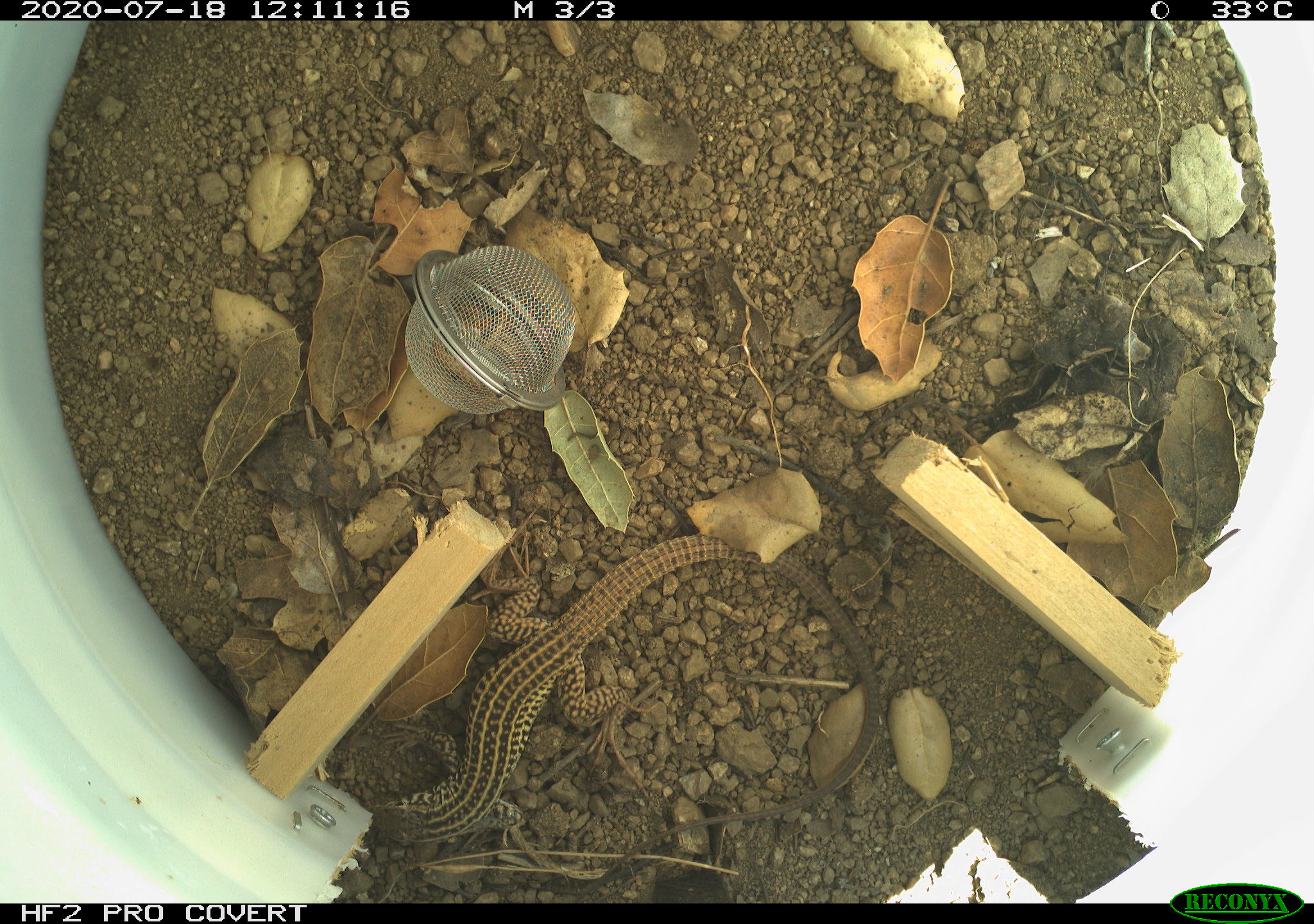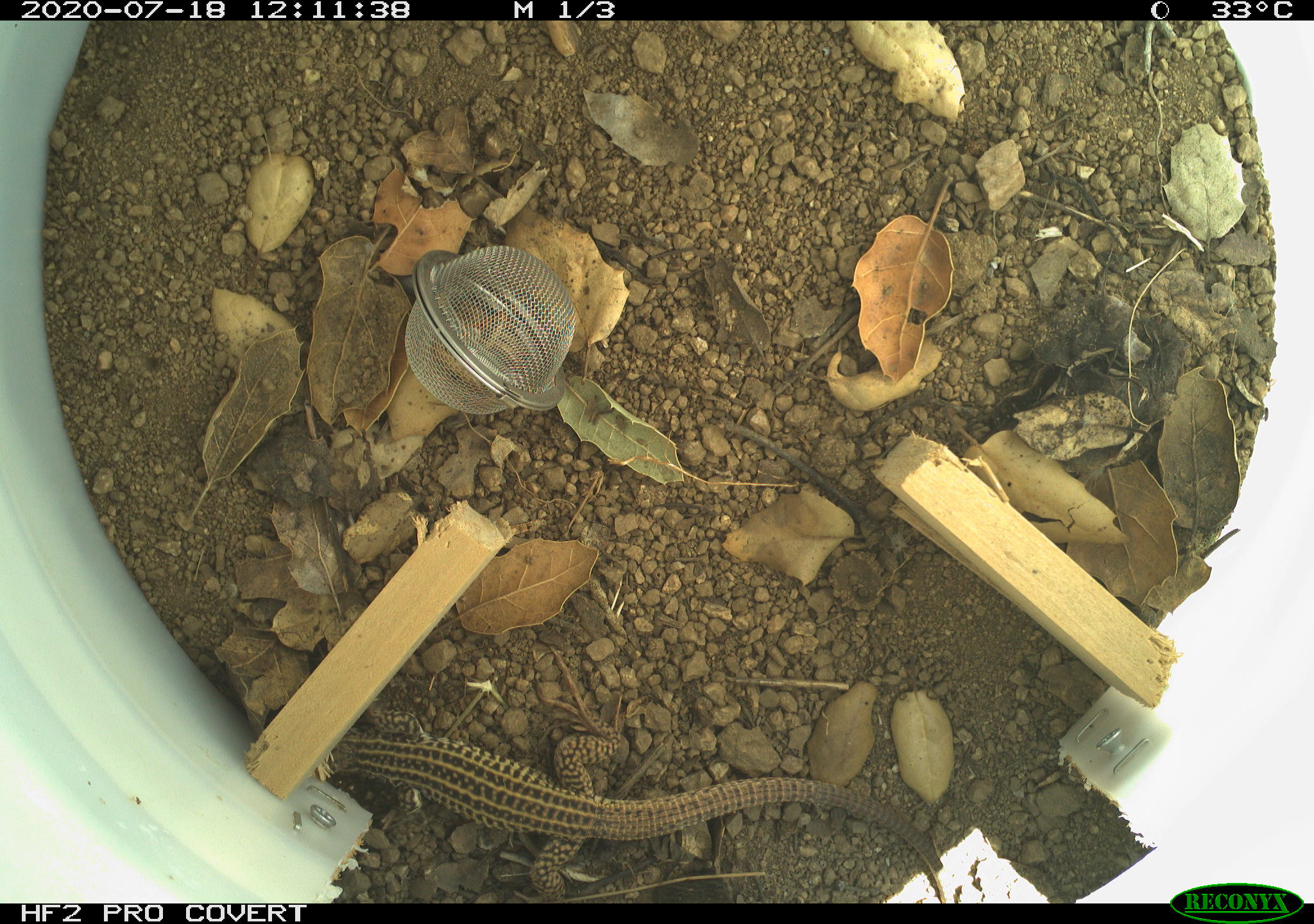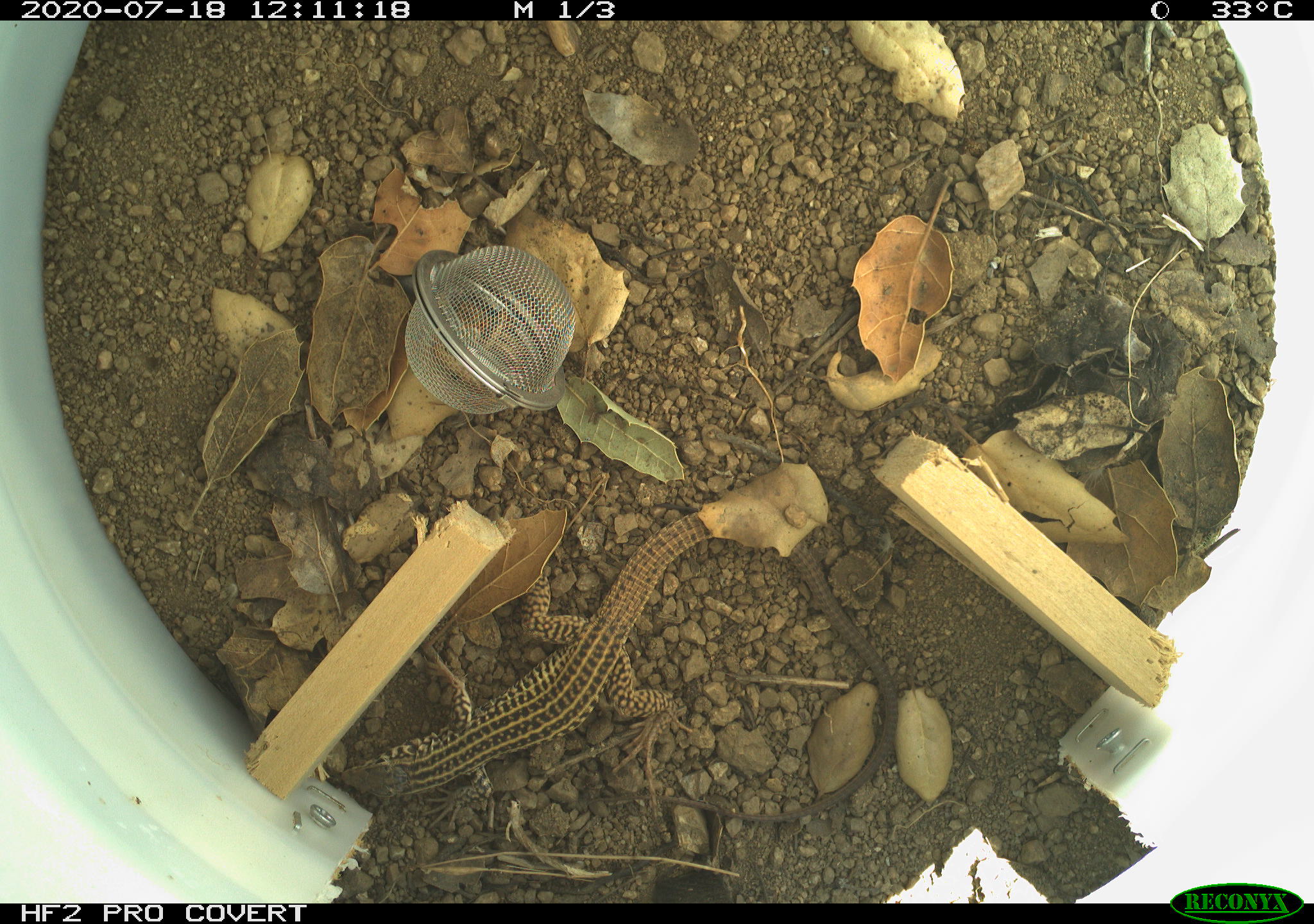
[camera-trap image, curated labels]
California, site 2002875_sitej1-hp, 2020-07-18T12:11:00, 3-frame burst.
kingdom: Animalia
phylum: Chordata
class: Reptilia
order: Squamata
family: Teiidae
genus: Aspidoscelis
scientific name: Aspidoscelis tigris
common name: western whiptail